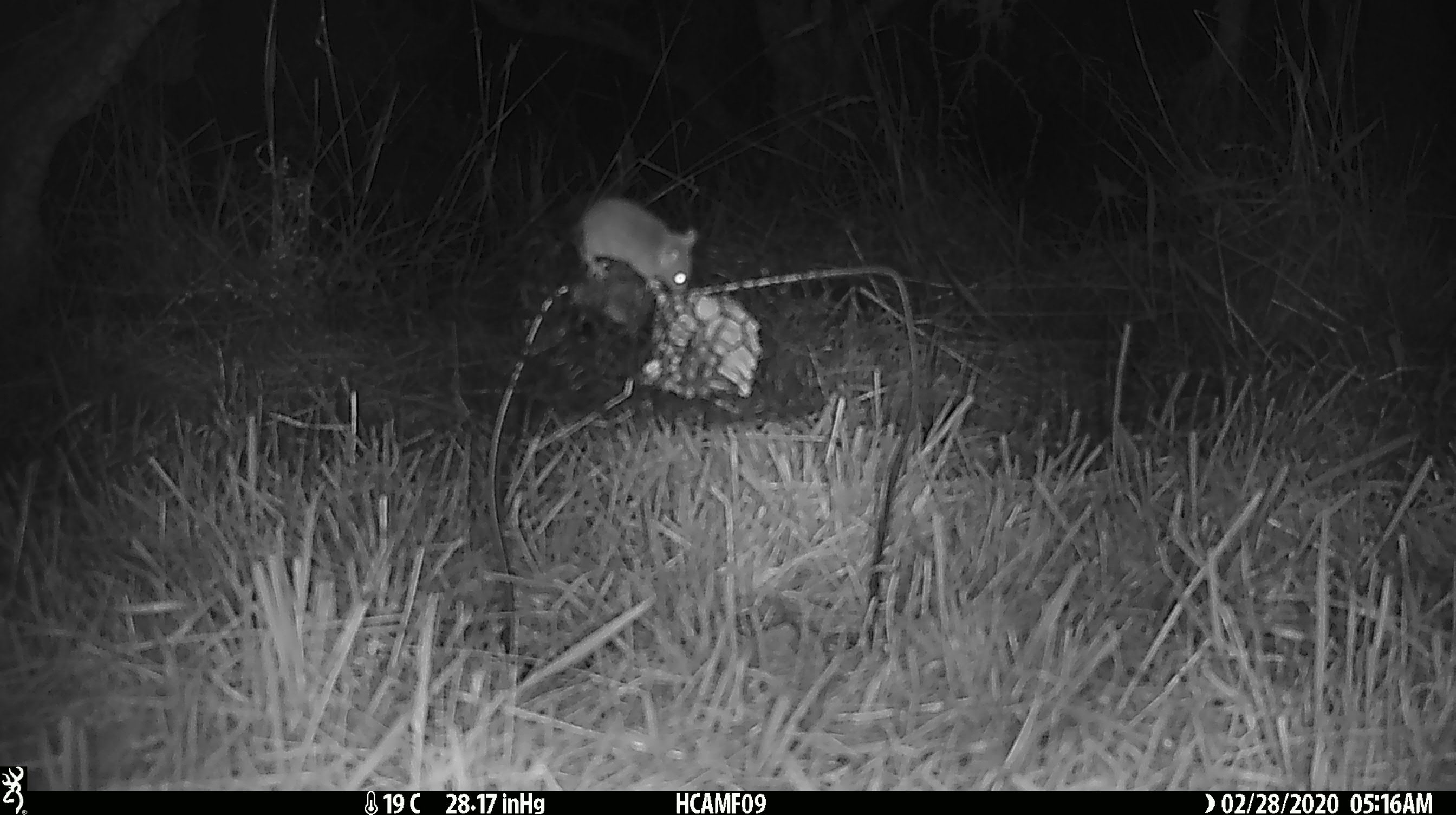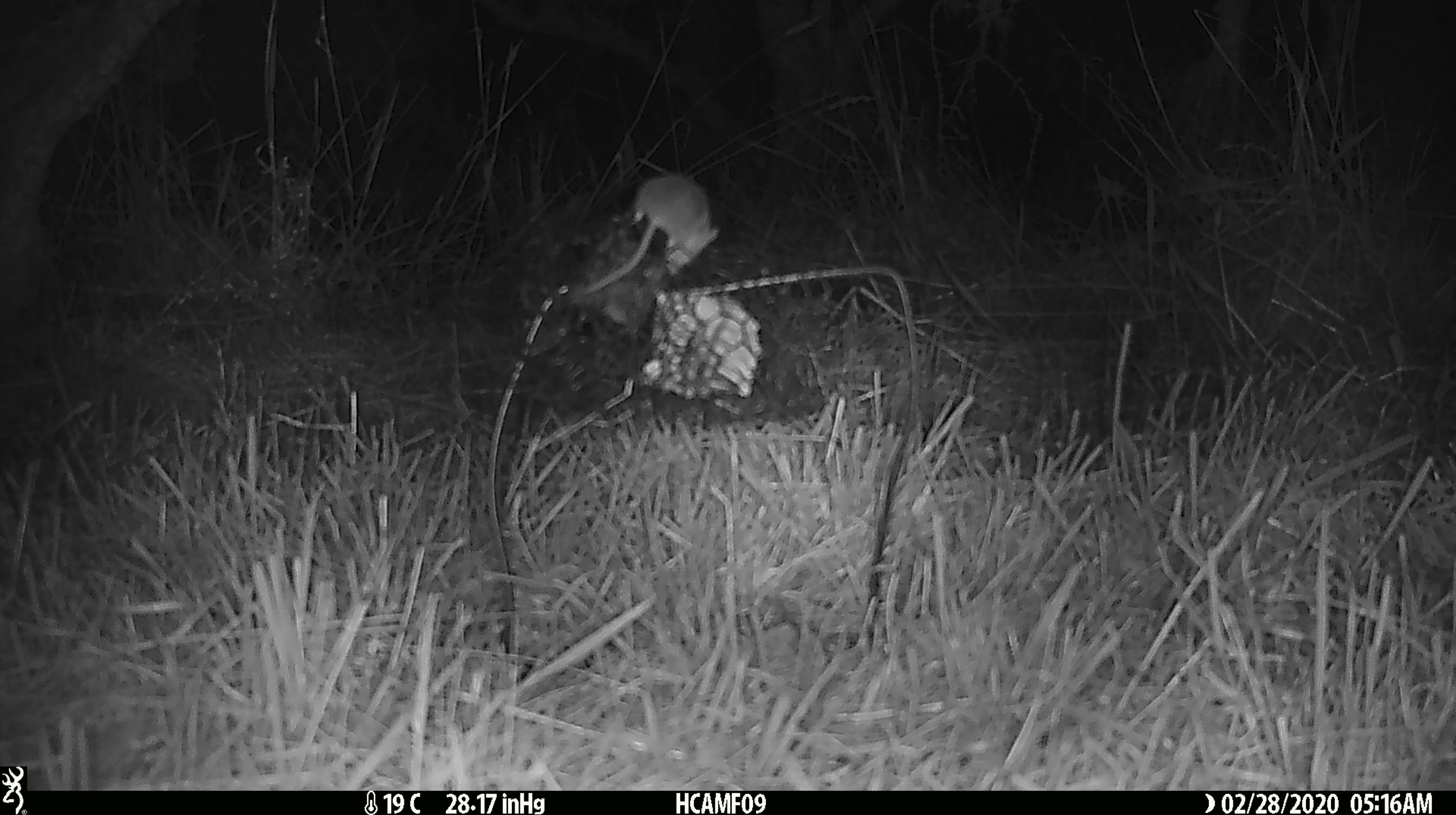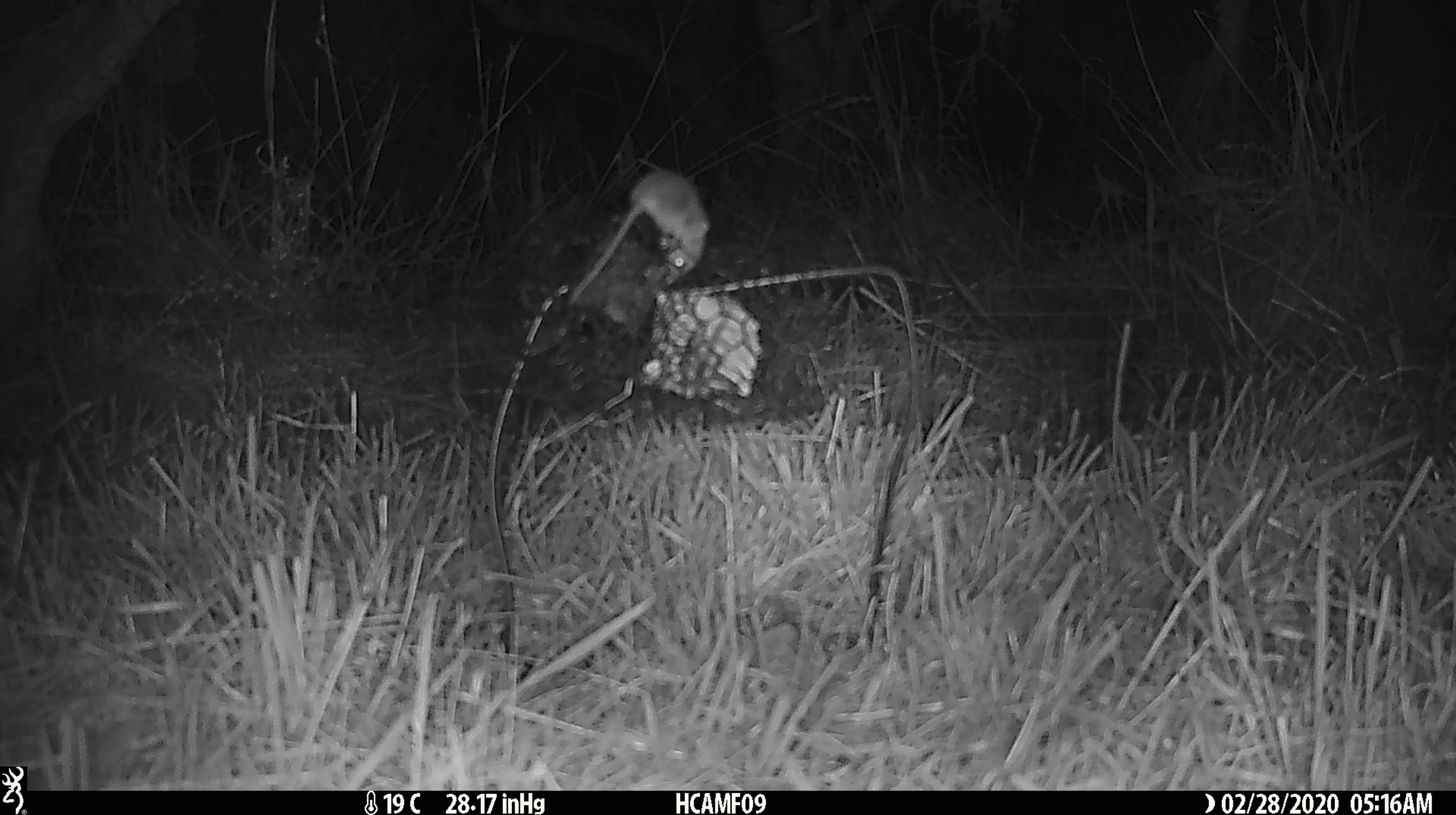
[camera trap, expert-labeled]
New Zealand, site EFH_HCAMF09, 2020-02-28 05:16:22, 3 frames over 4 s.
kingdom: Animalia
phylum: Chordata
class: Mammalia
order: Rodentia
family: Muridae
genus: Mus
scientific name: Mus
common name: mouse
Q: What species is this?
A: Mouse (Mus).